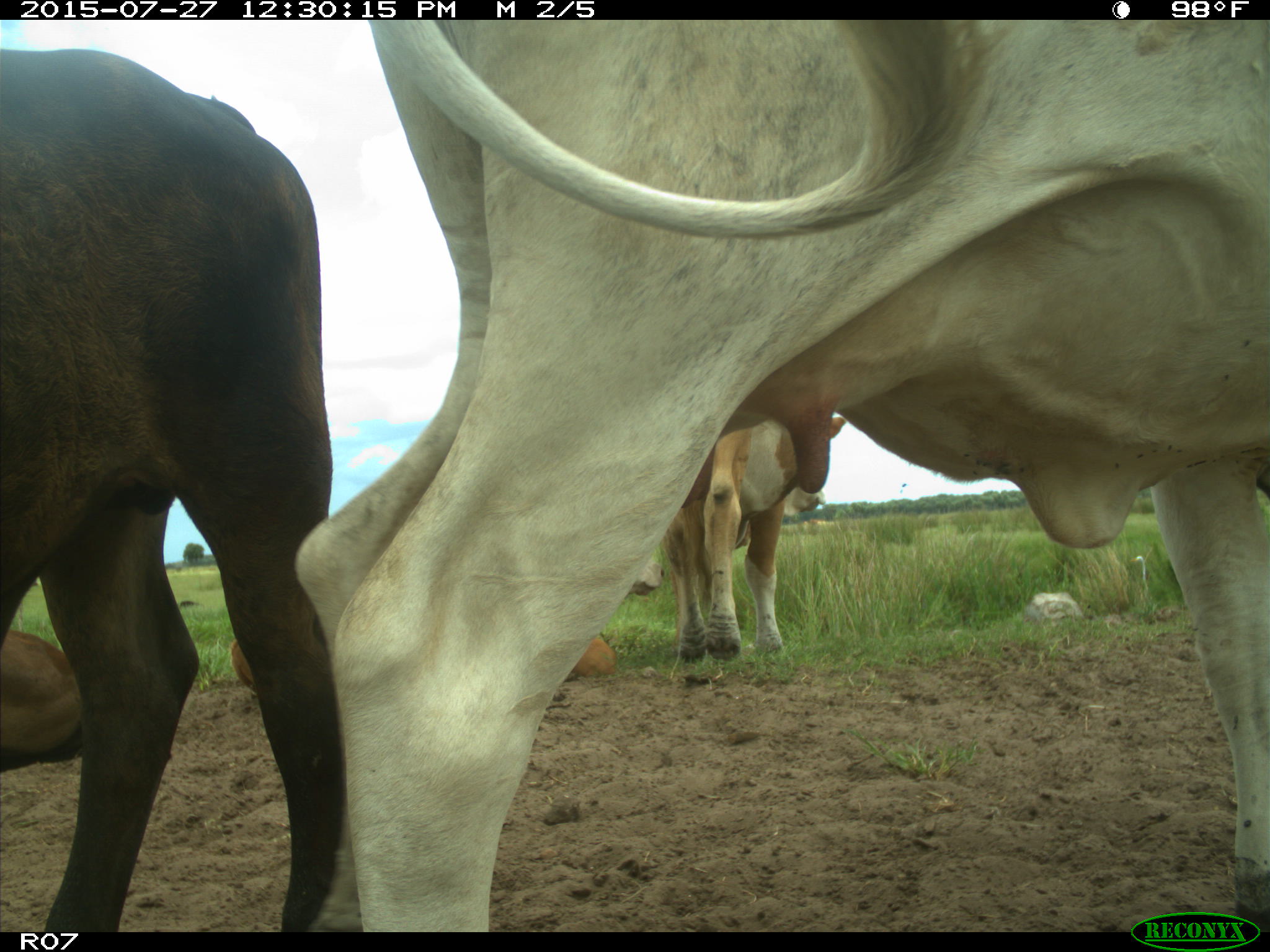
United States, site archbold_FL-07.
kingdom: Animalia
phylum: Chordata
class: Mammalia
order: Artiodactyla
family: Bovidae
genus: Bos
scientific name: Bos taurus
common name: domestic cow